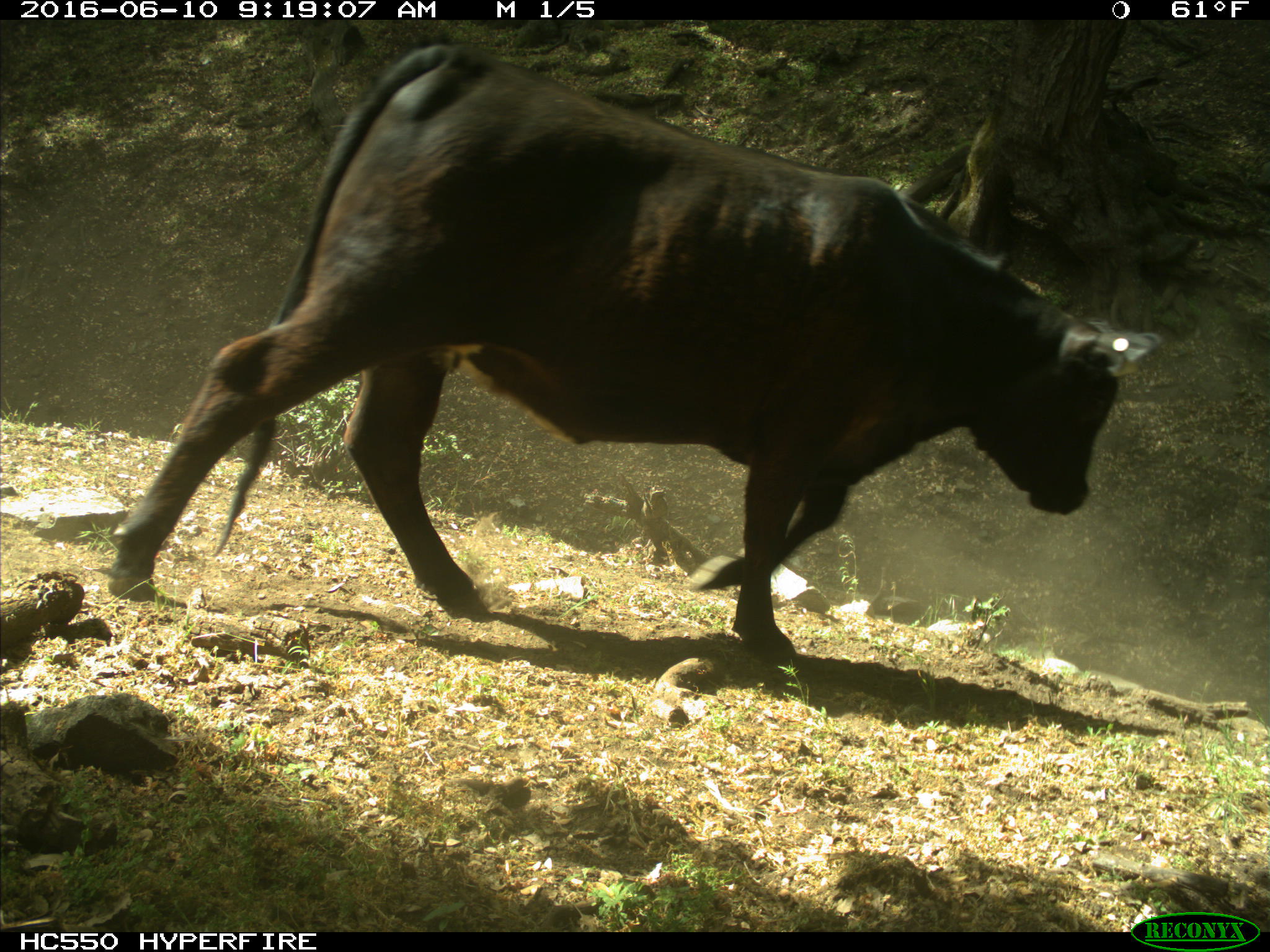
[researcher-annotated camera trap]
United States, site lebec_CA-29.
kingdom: Animalia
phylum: Chordata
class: Mammalia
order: Artiodactyla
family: Bovidae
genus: Bos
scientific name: Bos taurus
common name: domestic cow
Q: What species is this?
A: Bos taurus (domestic cow).